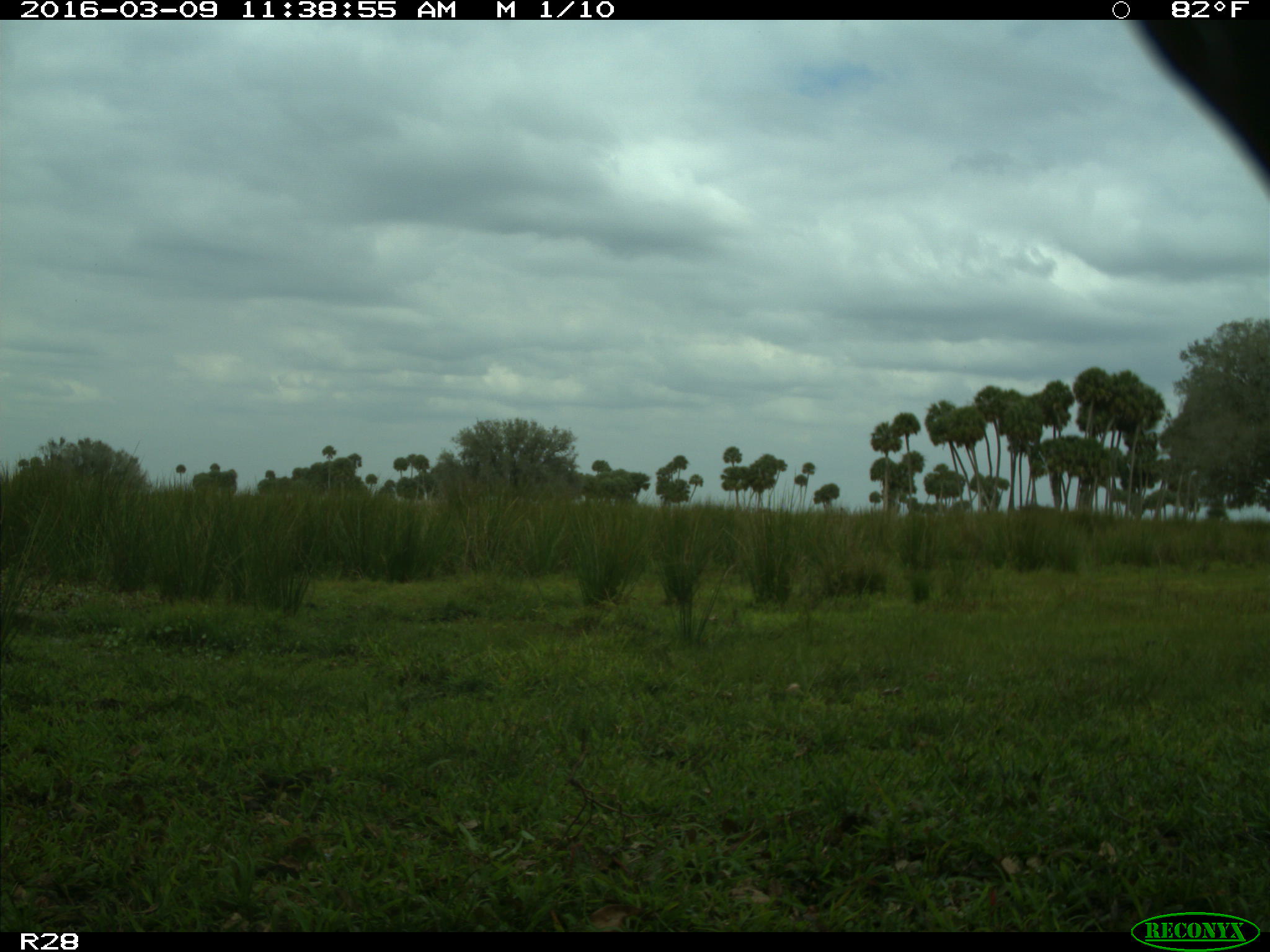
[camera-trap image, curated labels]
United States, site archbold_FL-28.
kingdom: Animalia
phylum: Chordata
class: Mammalia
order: Artiodactyla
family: Bovidae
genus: Bos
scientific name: Bos taurus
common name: domestic cow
Bos taurus (domestic cow).